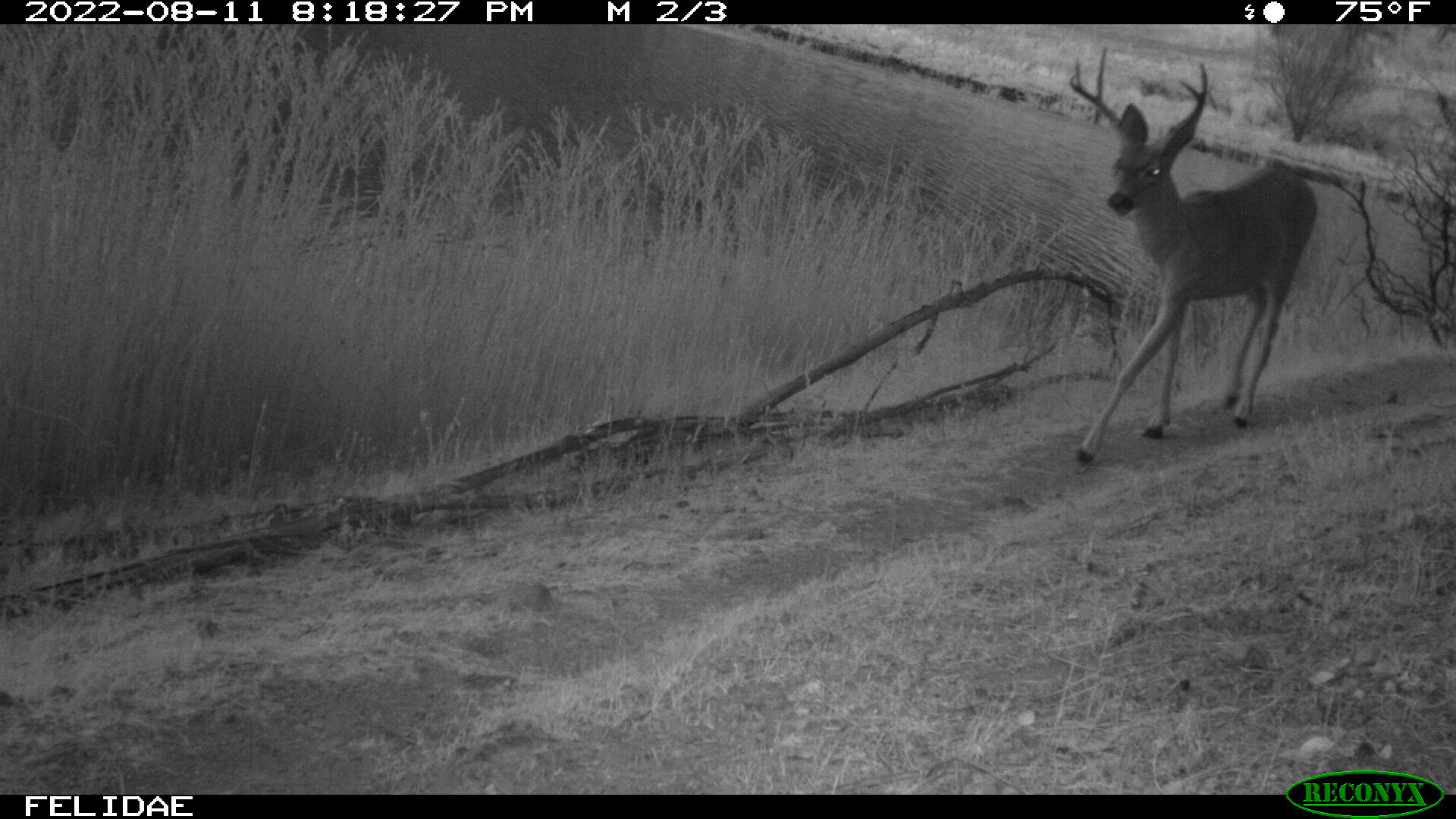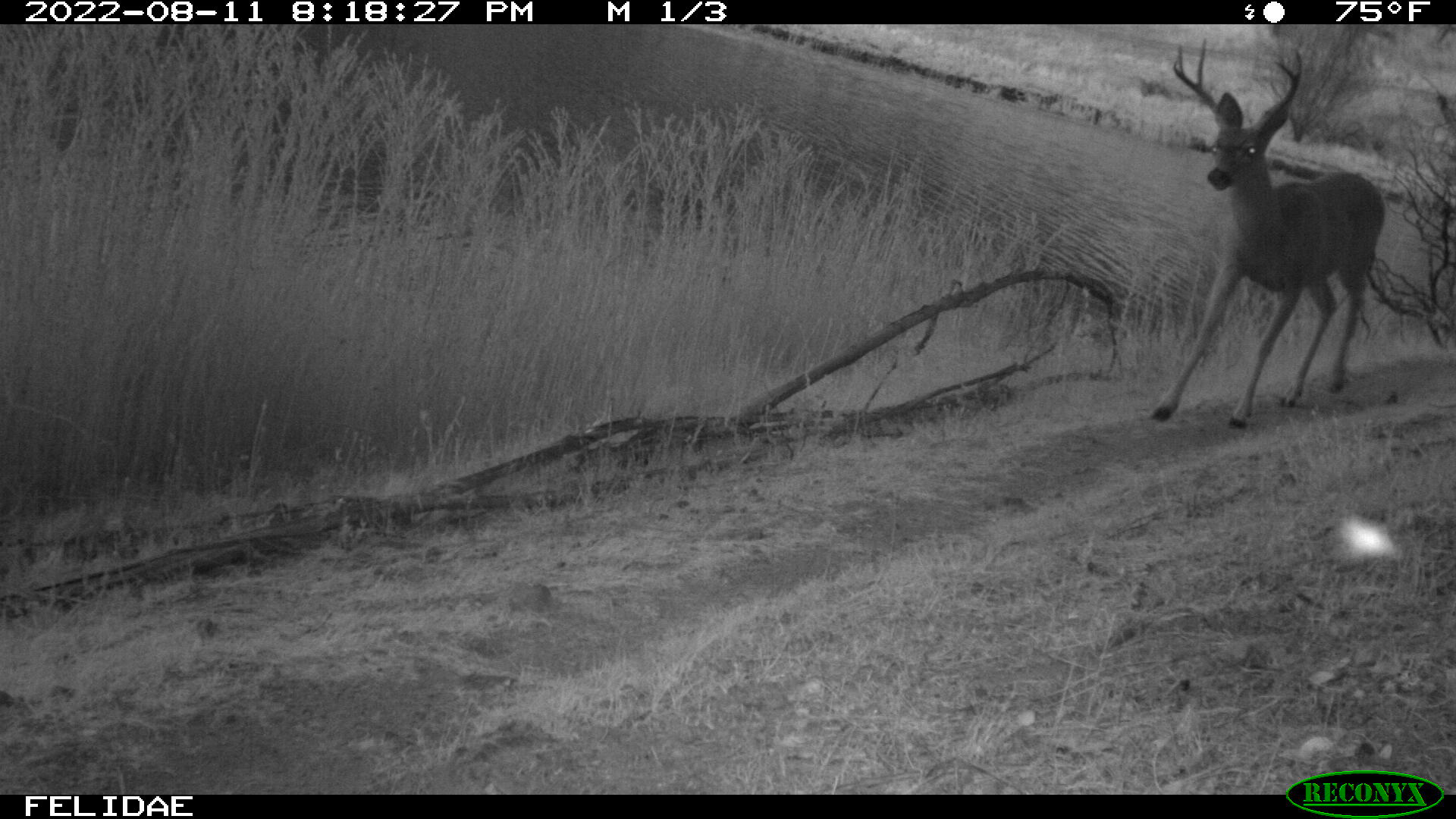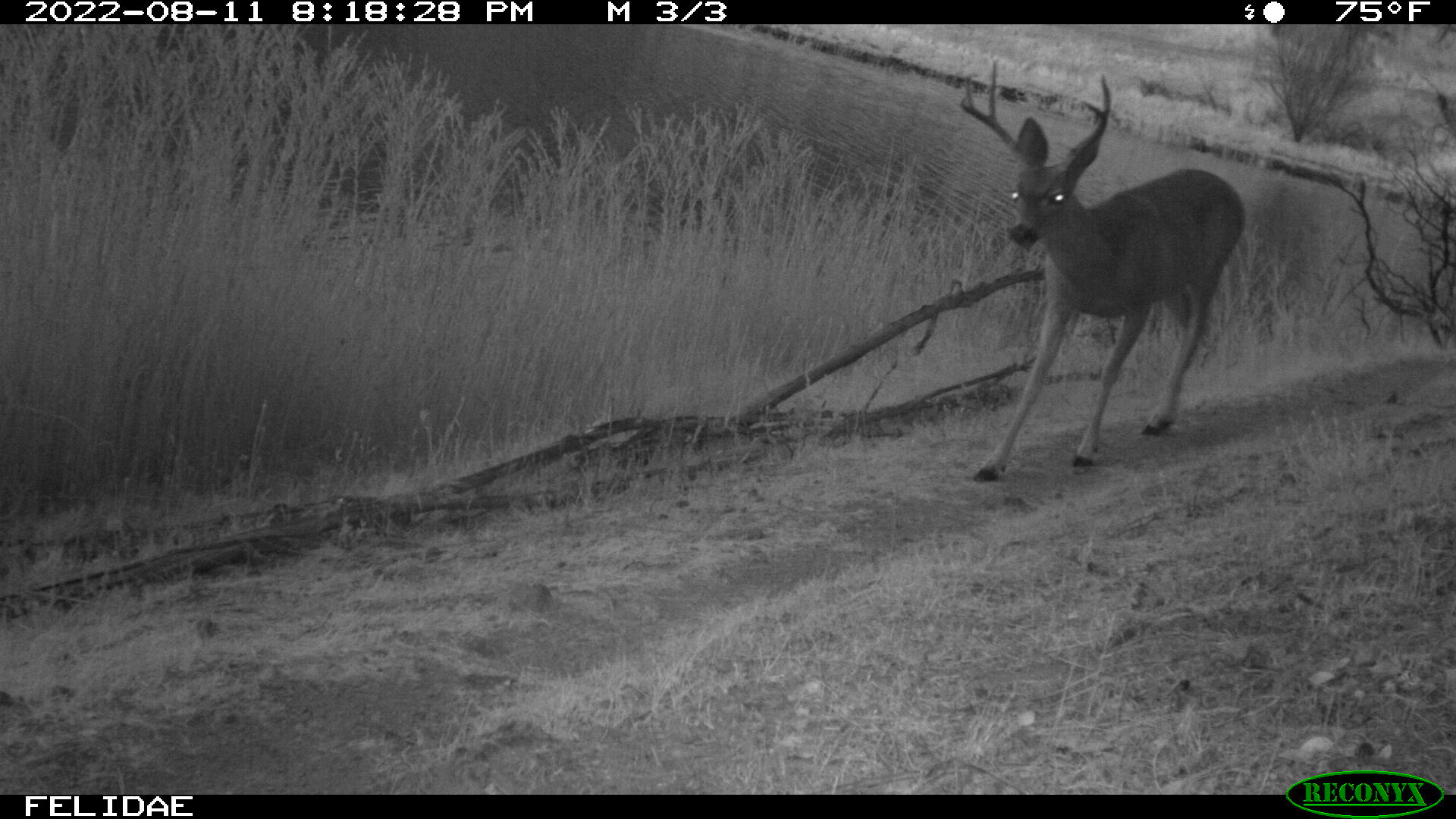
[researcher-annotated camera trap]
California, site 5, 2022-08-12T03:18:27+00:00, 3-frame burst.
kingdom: Animalia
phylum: Chordata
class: Mammalia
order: Artiodactyla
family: Cervidae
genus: Odocoileus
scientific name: Odocoileus hemionus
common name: mule deer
Mule deer (Odocoileus hemionus).